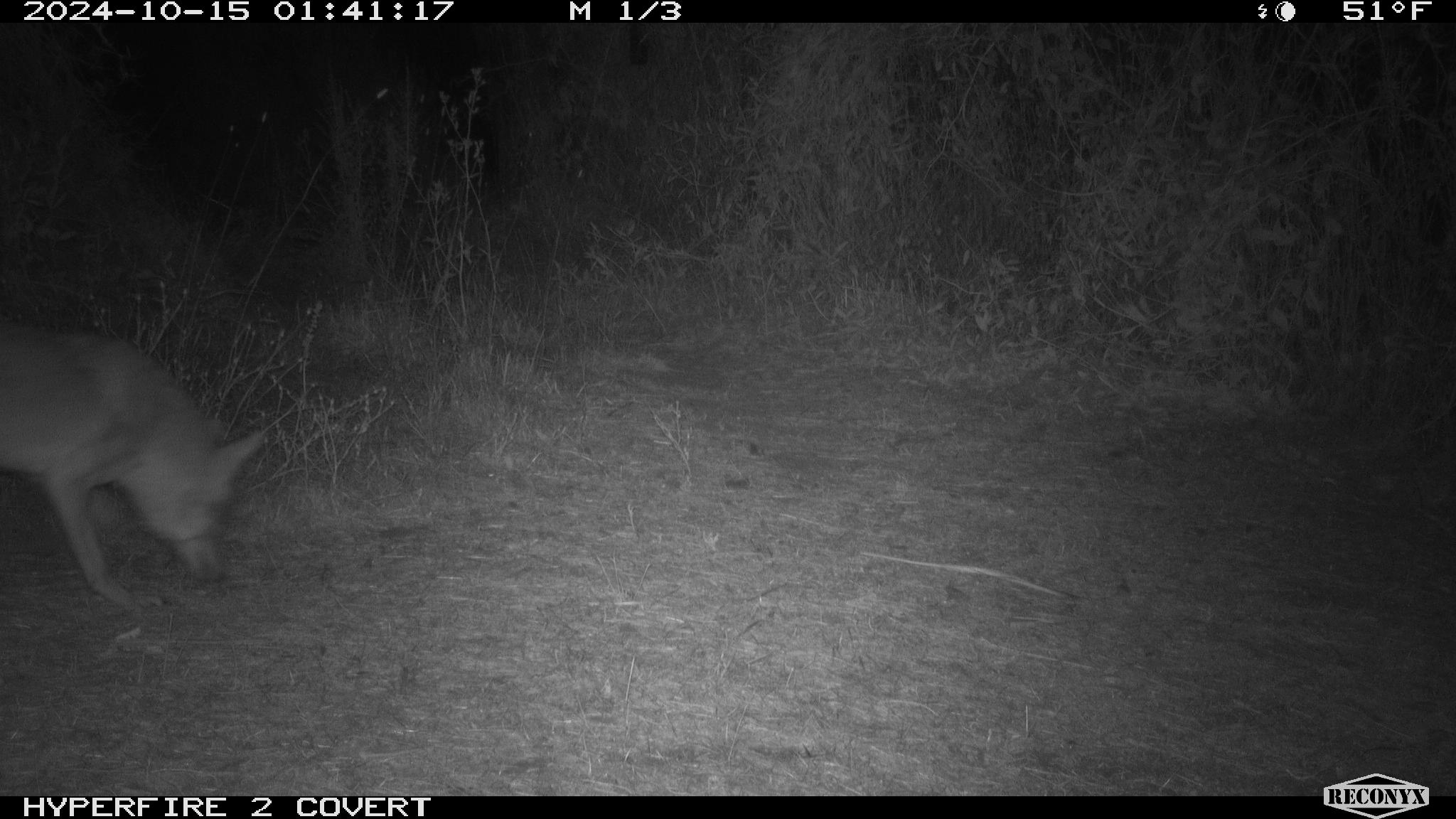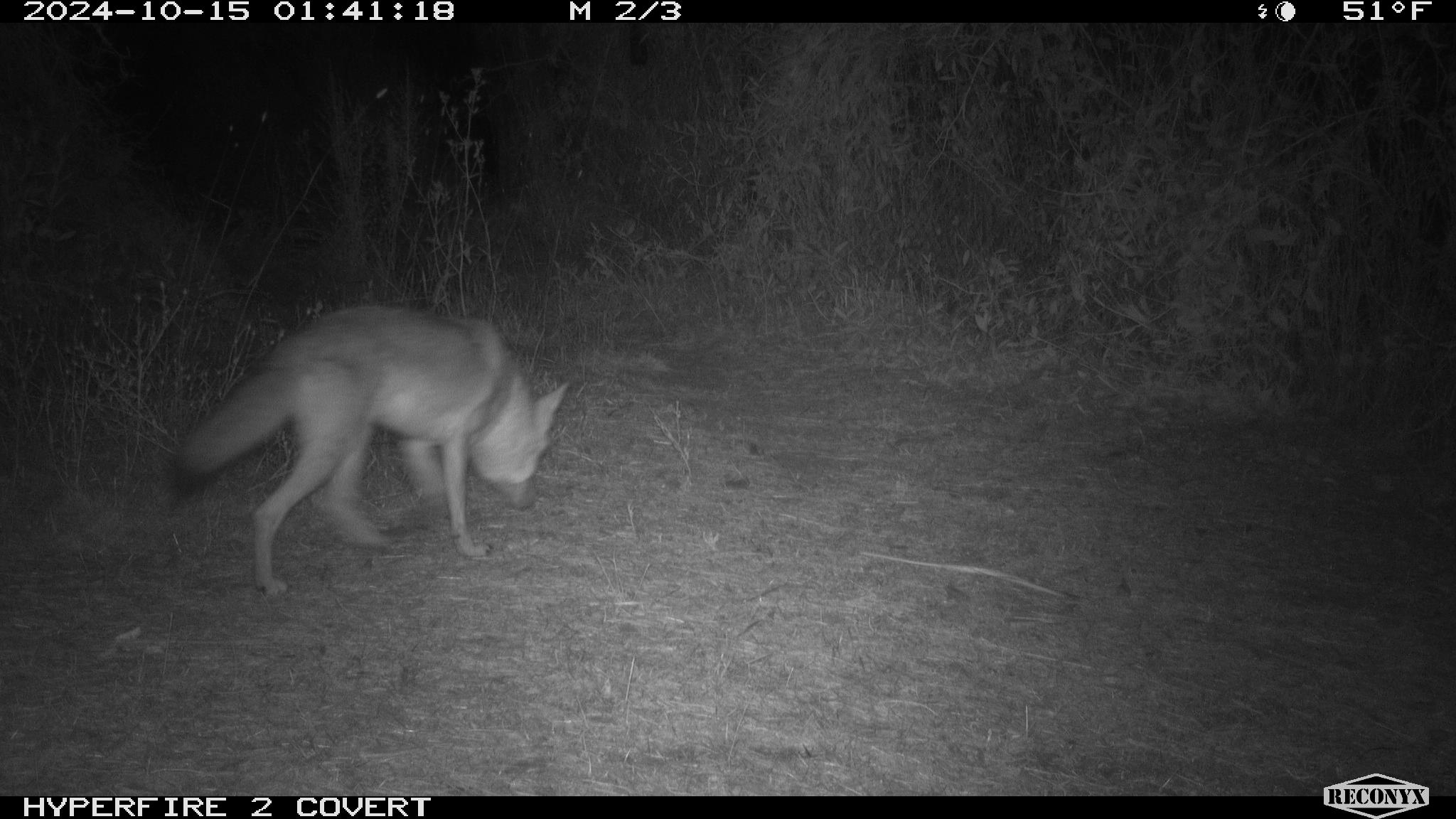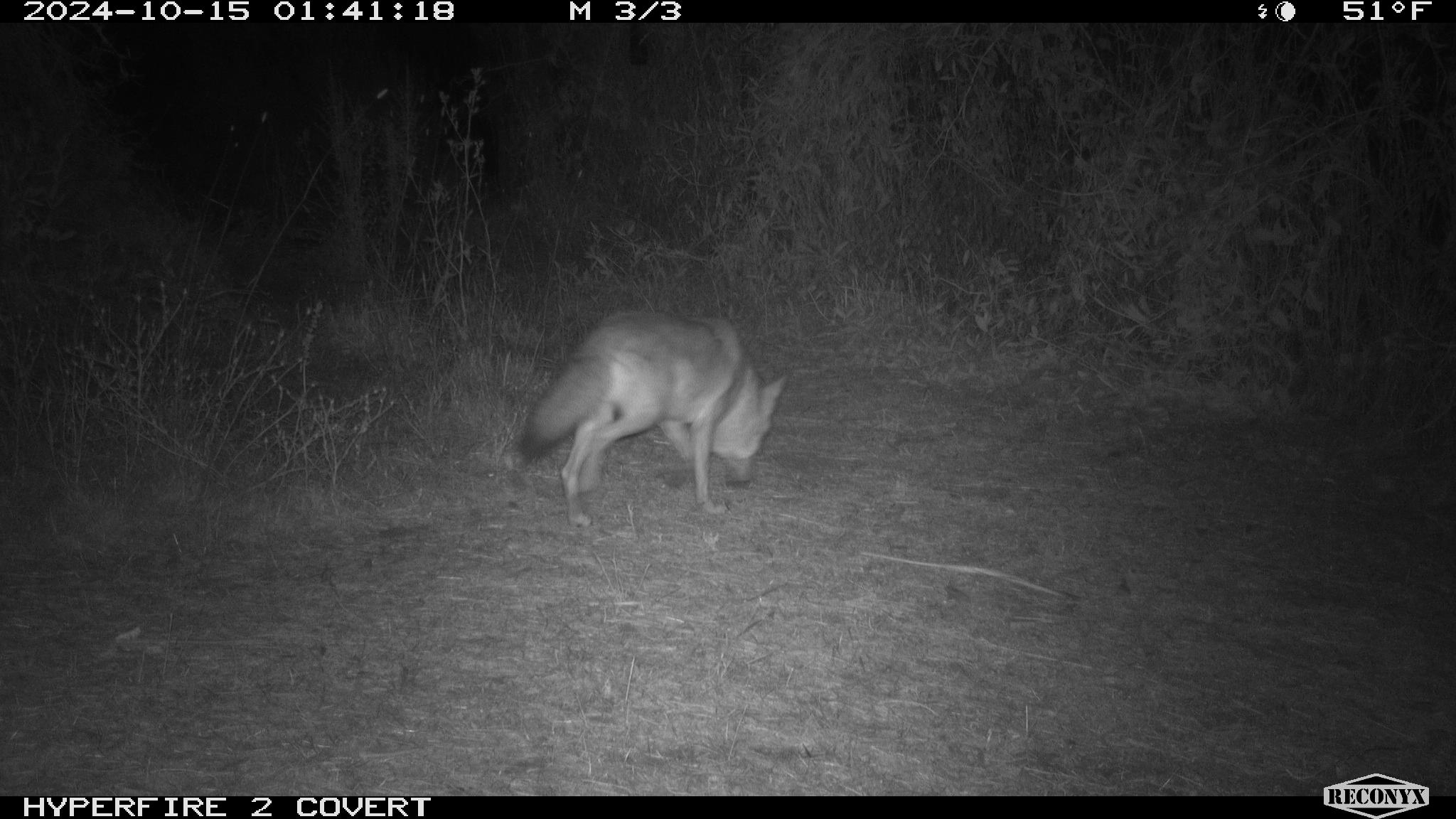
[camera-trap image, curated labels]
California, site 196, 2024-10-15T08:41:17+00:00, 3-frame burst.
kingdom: Animalia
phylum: Chordata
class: Mammalia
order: Carnivora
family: Canidae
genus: Canis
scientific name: Canis latrans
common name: coyote